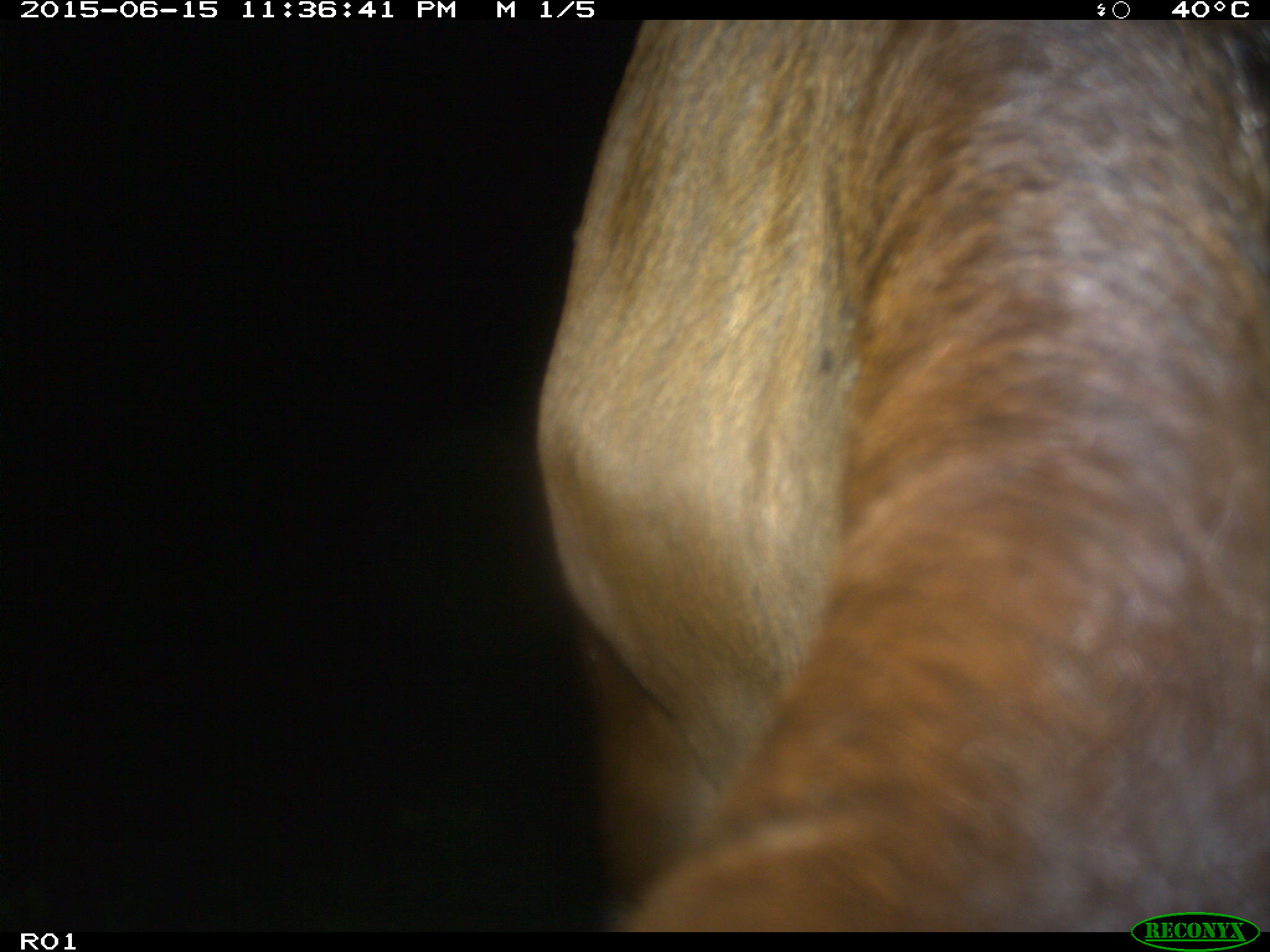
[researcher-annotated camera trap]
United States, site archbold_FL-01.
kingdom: Animalia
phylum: Chordata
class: Mammalia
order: Artiodactyla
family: Bovidae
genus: Bos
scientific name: Bos taurus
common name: domestic cow